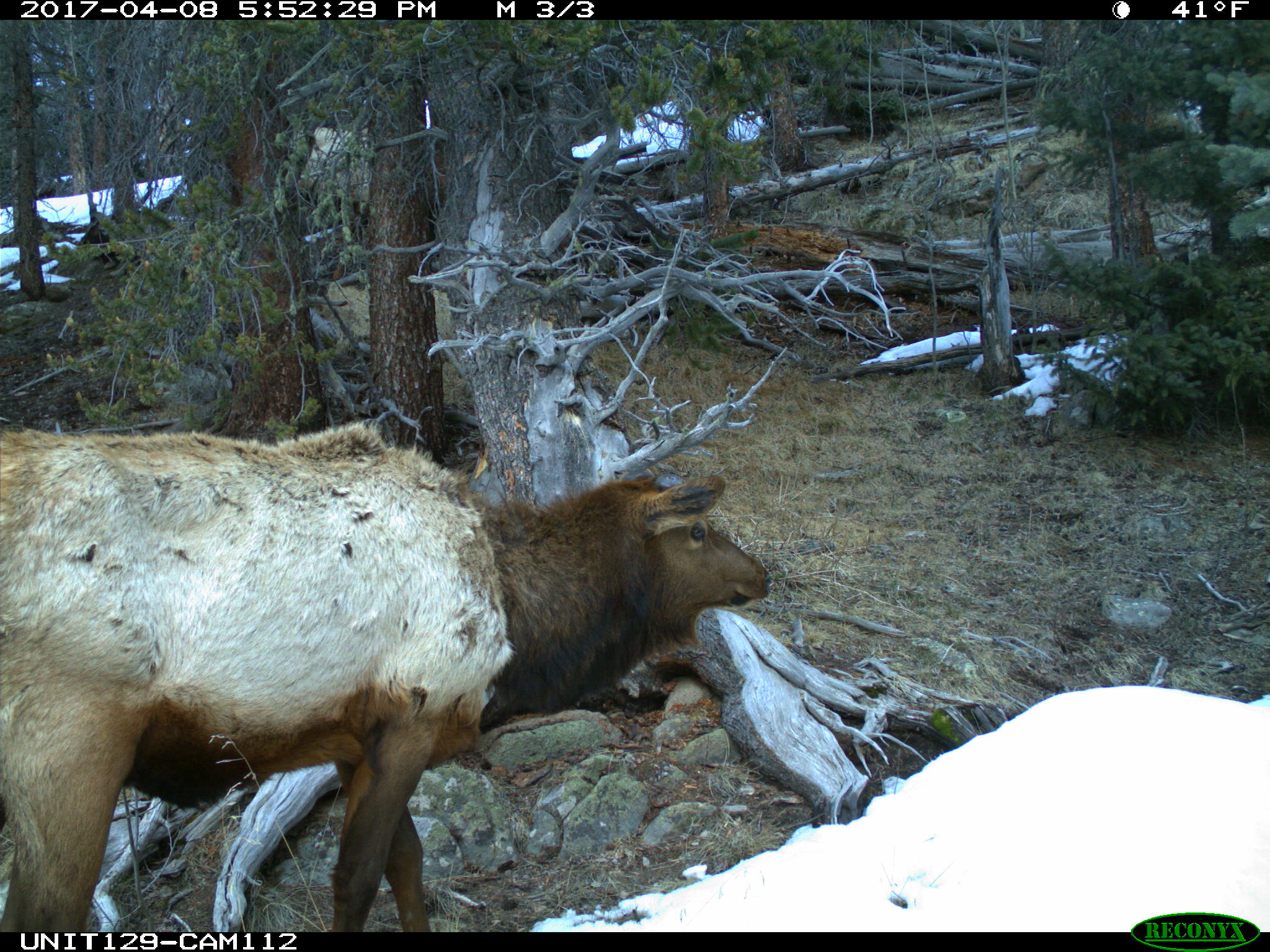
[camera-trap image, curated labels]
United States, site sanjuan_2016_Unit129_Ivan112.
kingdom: Animalia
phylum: Chordata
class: Mammalia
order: Artiodactyla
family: Cervidae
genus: Cervus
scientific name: Cervus elaphus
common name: red deer